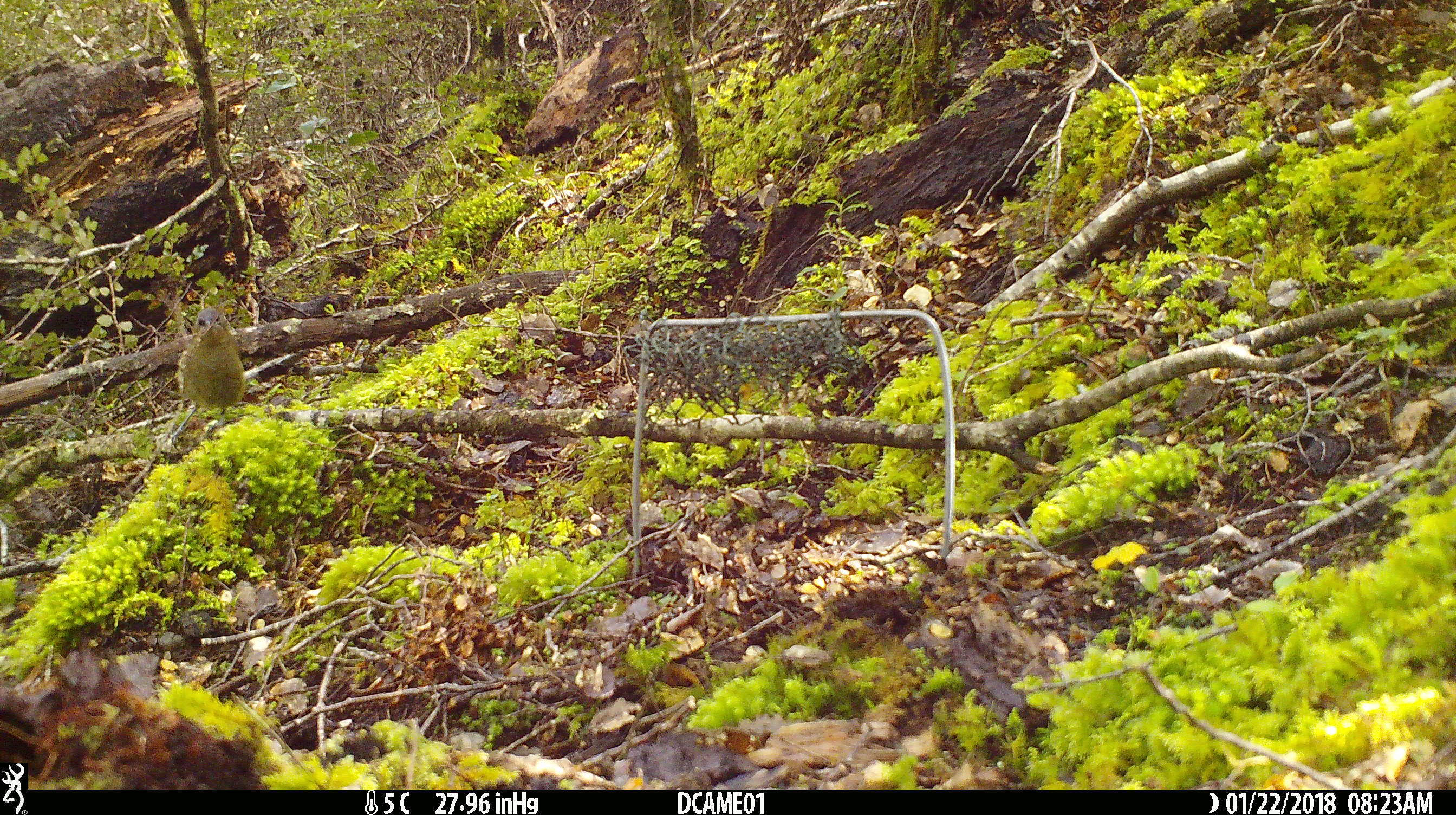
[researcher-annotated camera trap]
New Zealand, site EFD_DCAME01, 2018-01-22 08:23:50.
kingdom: Animalia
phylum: Chordata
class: Aves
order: Passeriformes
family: Meliphagidae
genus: Anthornis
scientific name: Anthornis melanura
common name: new zealand bellbird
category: bellbird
Bellbird (new zealand bellbird) (Anthornis melanura).